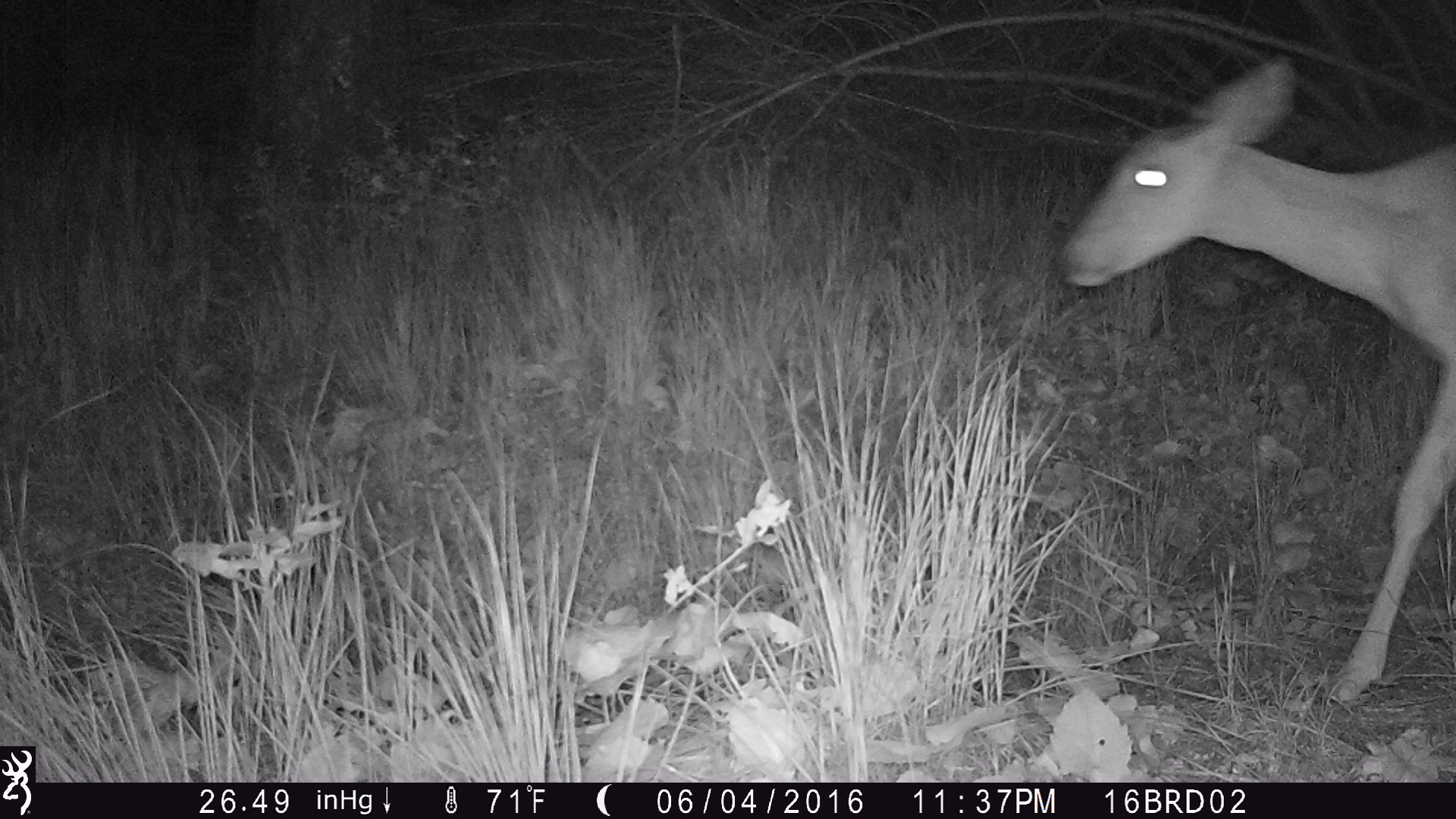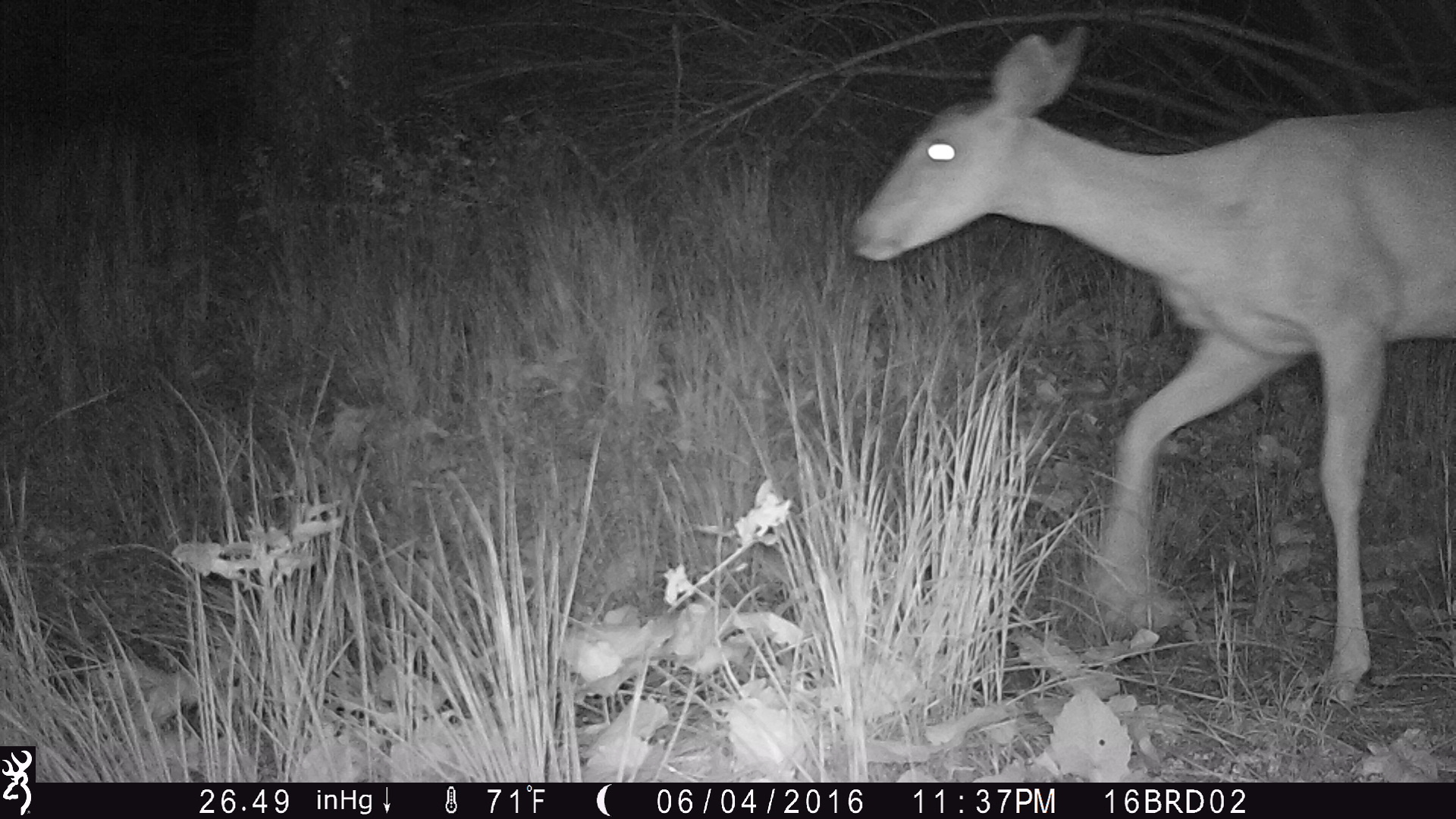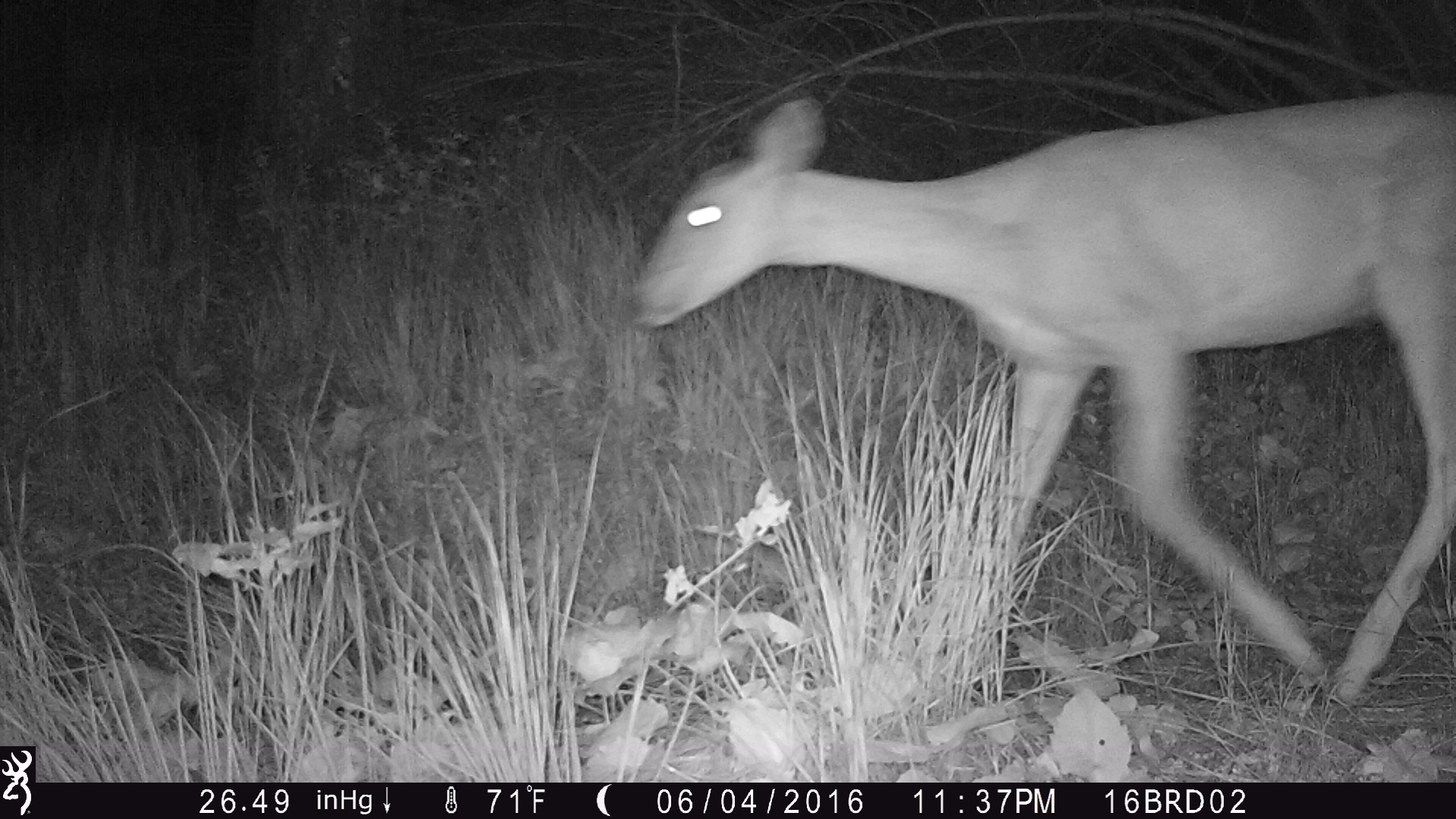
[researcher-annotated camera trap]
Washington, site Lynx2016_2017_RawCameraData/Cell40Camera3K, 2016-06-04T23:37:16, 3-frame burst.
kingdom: Animalia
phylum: Chordata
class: Mammalia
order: Artiodactyla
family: Cervidae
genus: Odocoileus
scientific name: Odocoileus virginianus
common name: white-tailed deer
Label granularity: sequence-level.